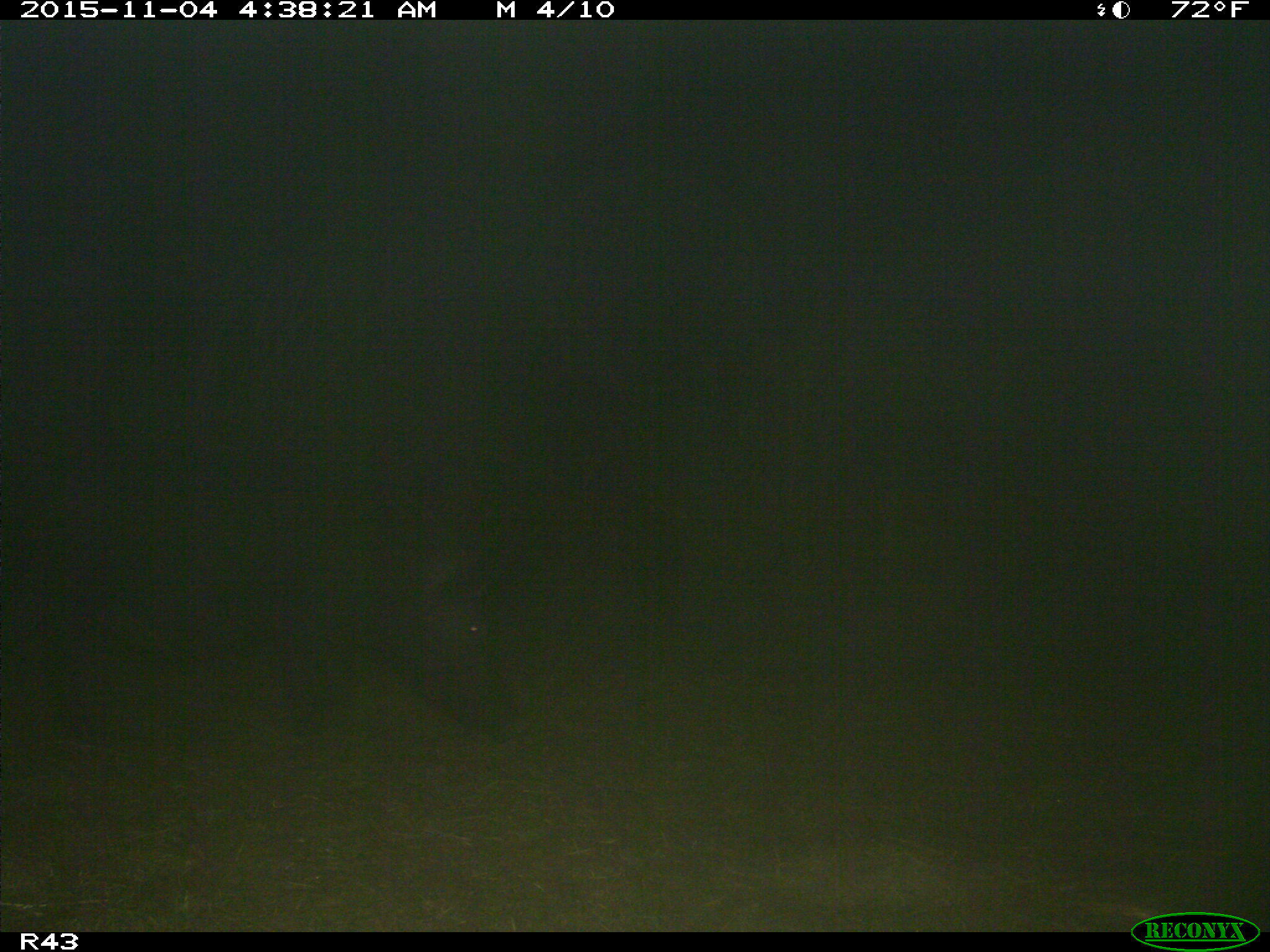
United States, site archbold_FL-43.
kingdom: Animalia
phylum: Chordata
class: Mammalia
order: Artiodactyla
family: Suidae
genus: Sus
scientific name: Sus scrofa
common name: wild boar